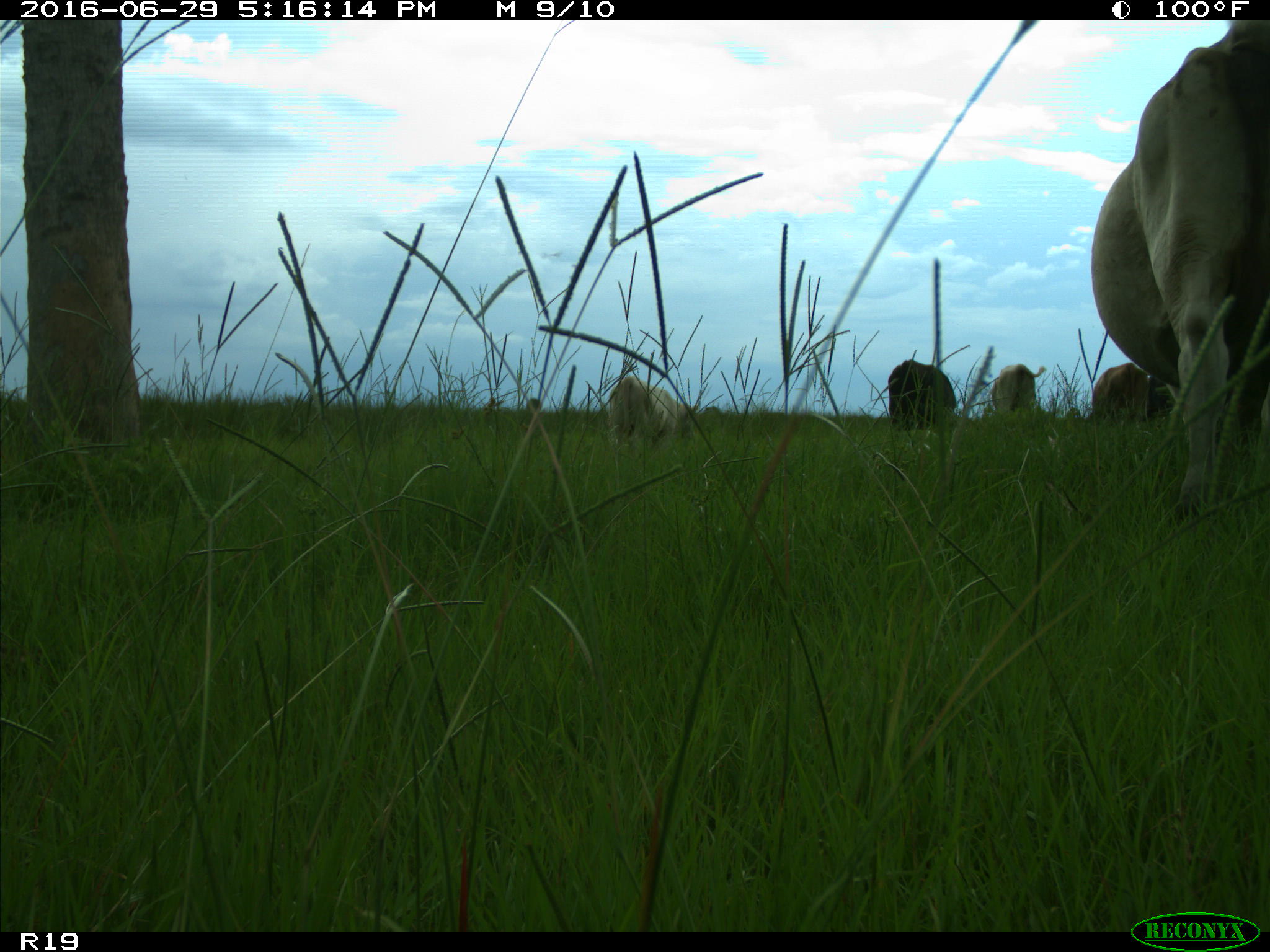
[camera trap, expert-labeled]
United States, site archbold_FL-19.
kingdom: Animalia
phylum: Chordata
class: Mammalia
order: Artiodactyla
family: Bovidae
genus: Bos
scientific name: Bos taurus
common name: domestic cow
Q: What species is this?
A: Bos taurus (domestic cow).